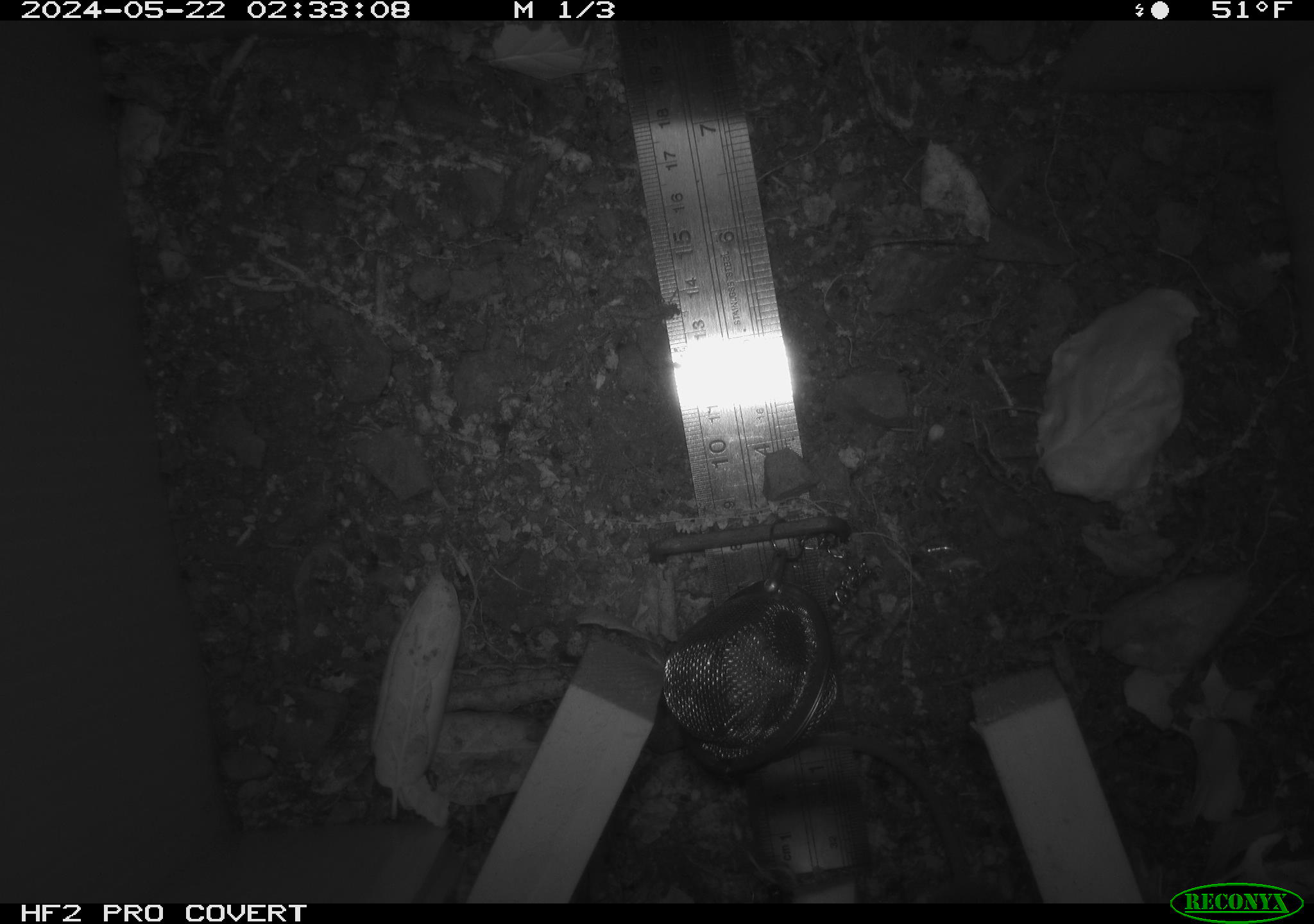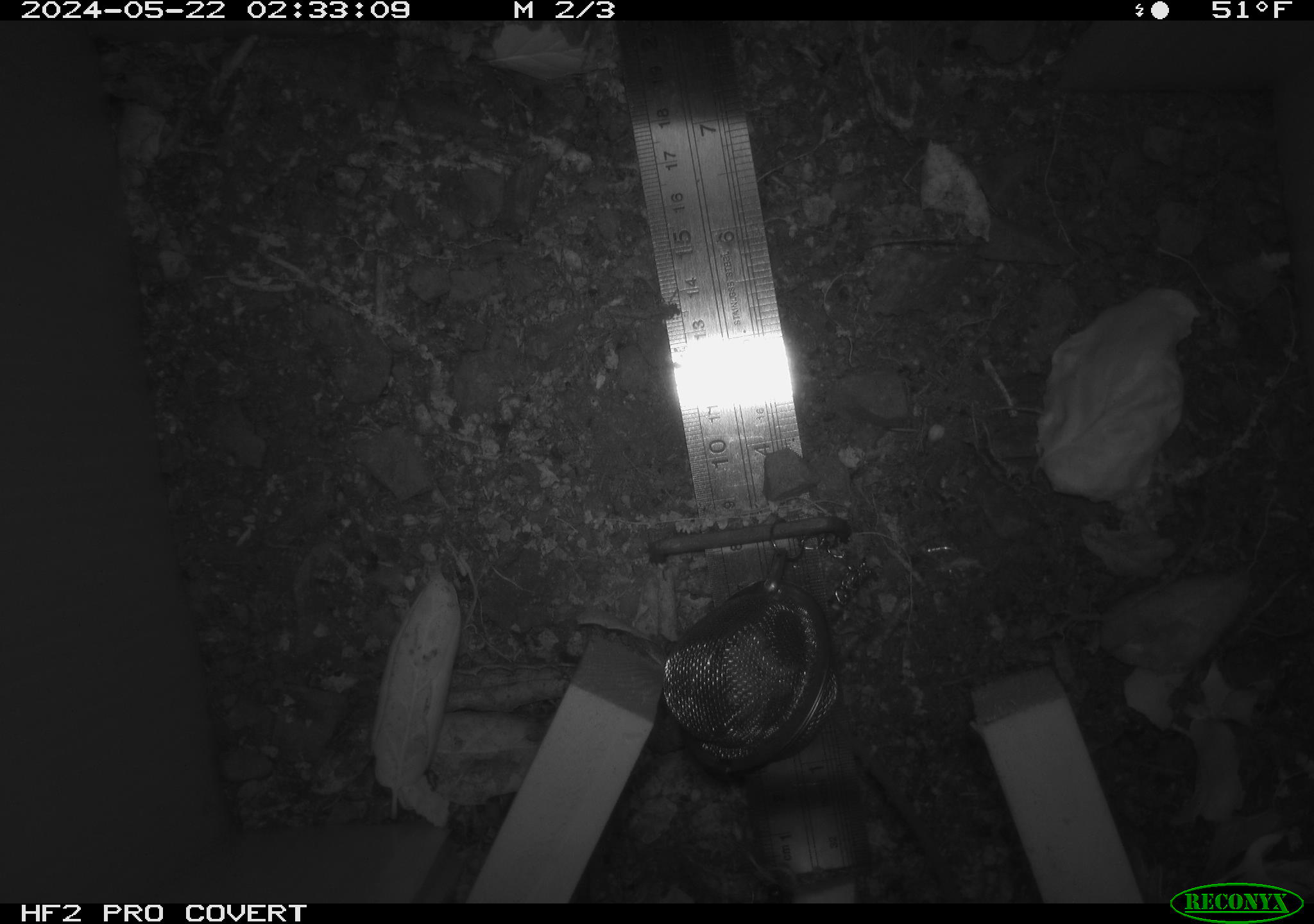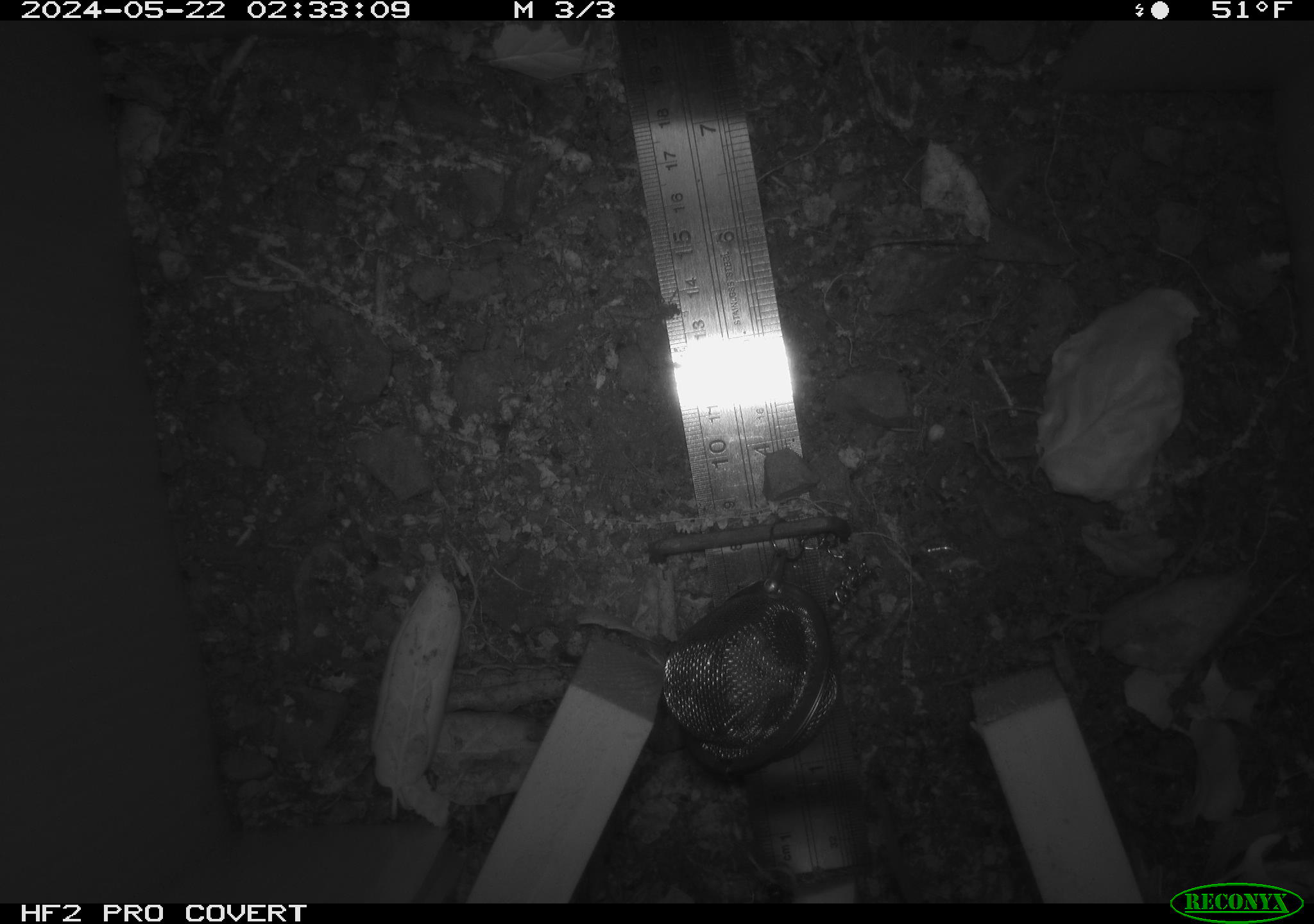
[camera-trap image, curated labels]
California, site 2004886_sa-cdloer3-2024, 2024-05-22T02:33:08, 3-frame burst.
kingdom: Animalia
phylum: Chordata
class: Mammalia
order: Rodentia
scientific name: Rodentia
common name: rodent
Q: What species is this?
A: Rodent (Rodentia).